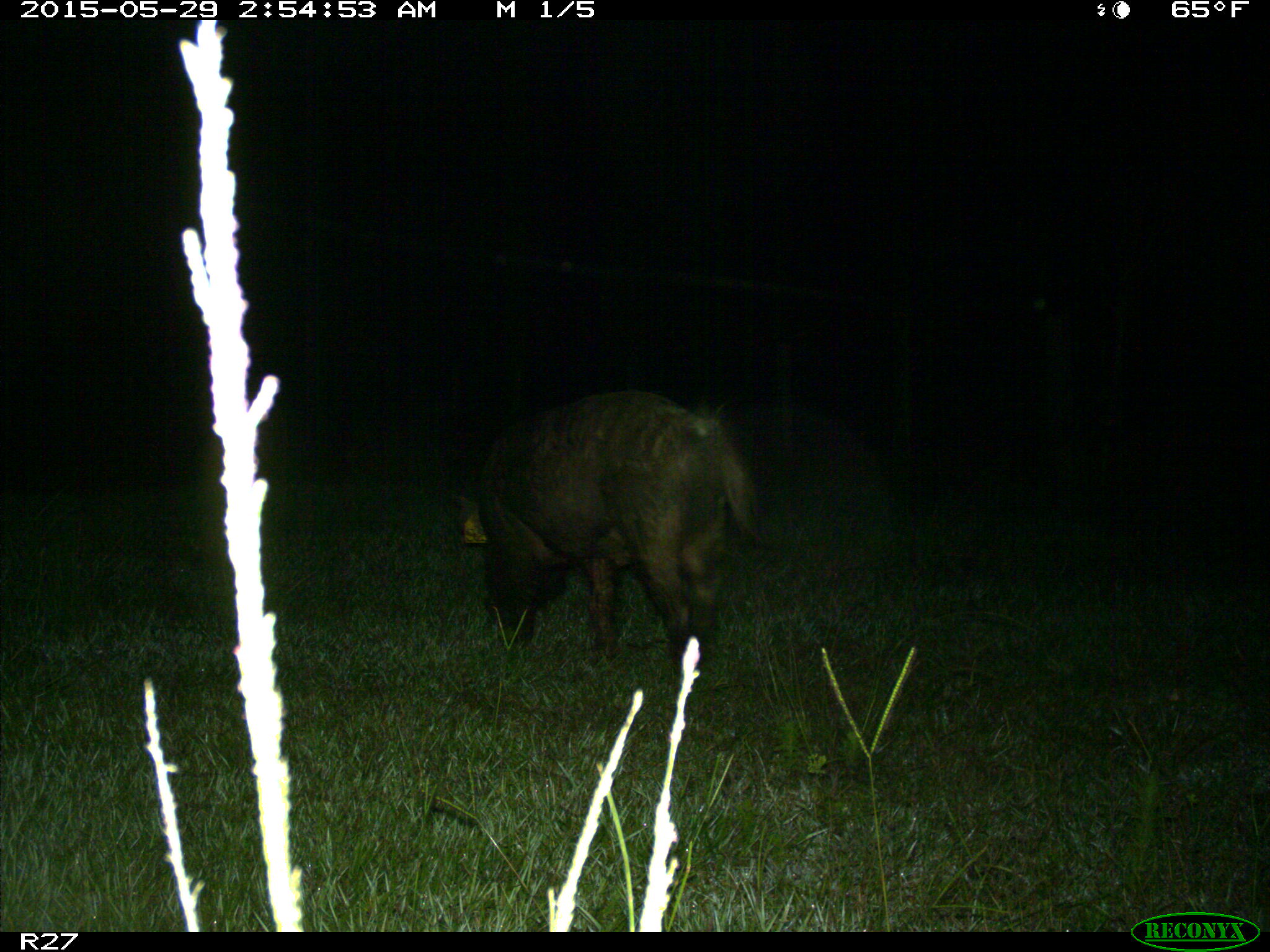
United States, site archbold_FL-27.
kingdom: Animalia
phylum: Chordata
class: Mammalia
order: Artiodactyla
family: Suidae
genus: Sus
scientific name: Sus scrofa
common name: wild boar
Sus scrofa (wild boar).